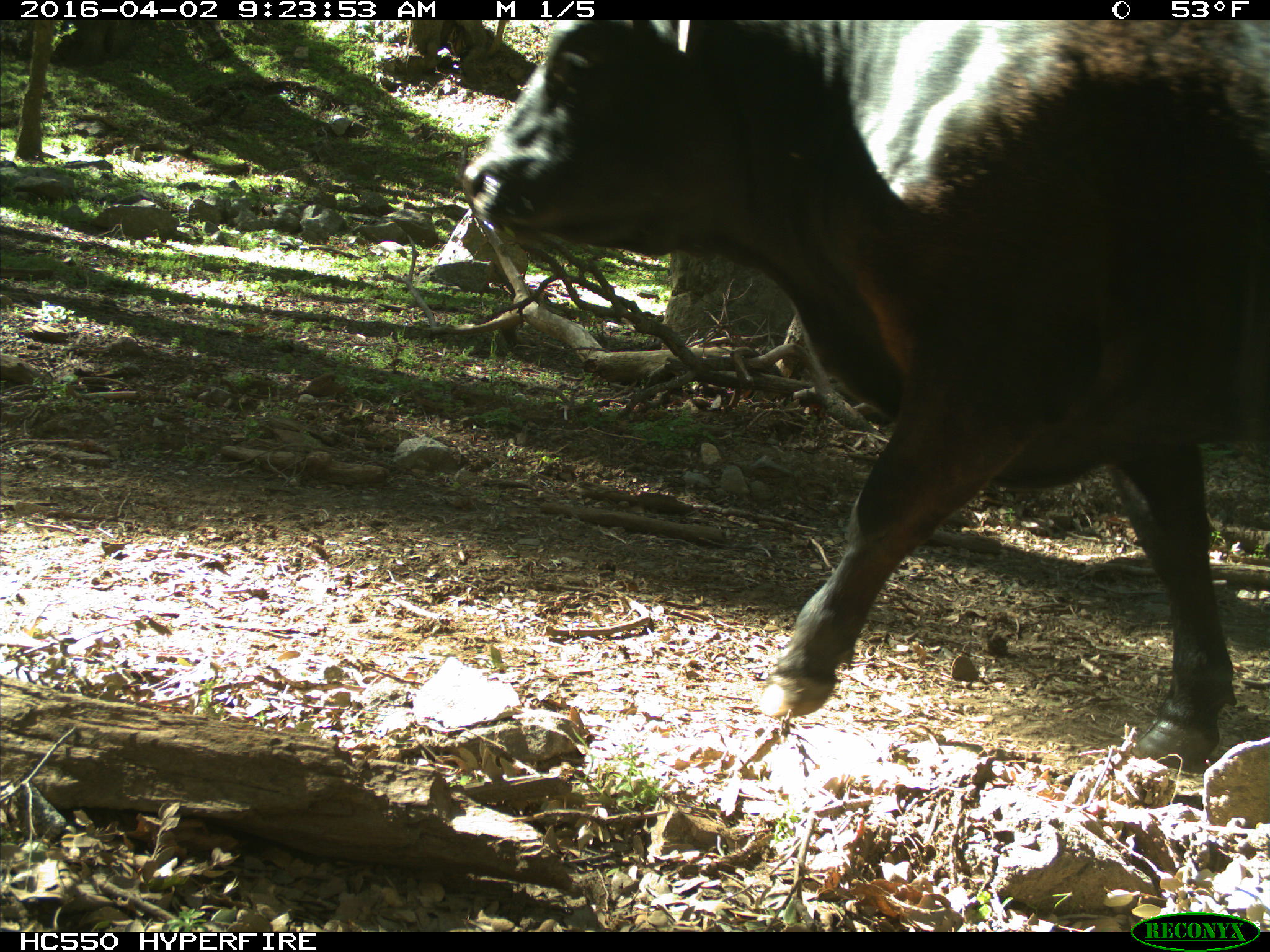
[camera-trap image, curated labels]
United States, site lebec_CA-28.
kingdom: Animalia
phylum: Chordata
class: Mammalia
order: Artiodactyla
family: Bovidae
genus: Bos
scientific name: Bos taurus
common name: domestic cow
Bos taurus (domestic cow).